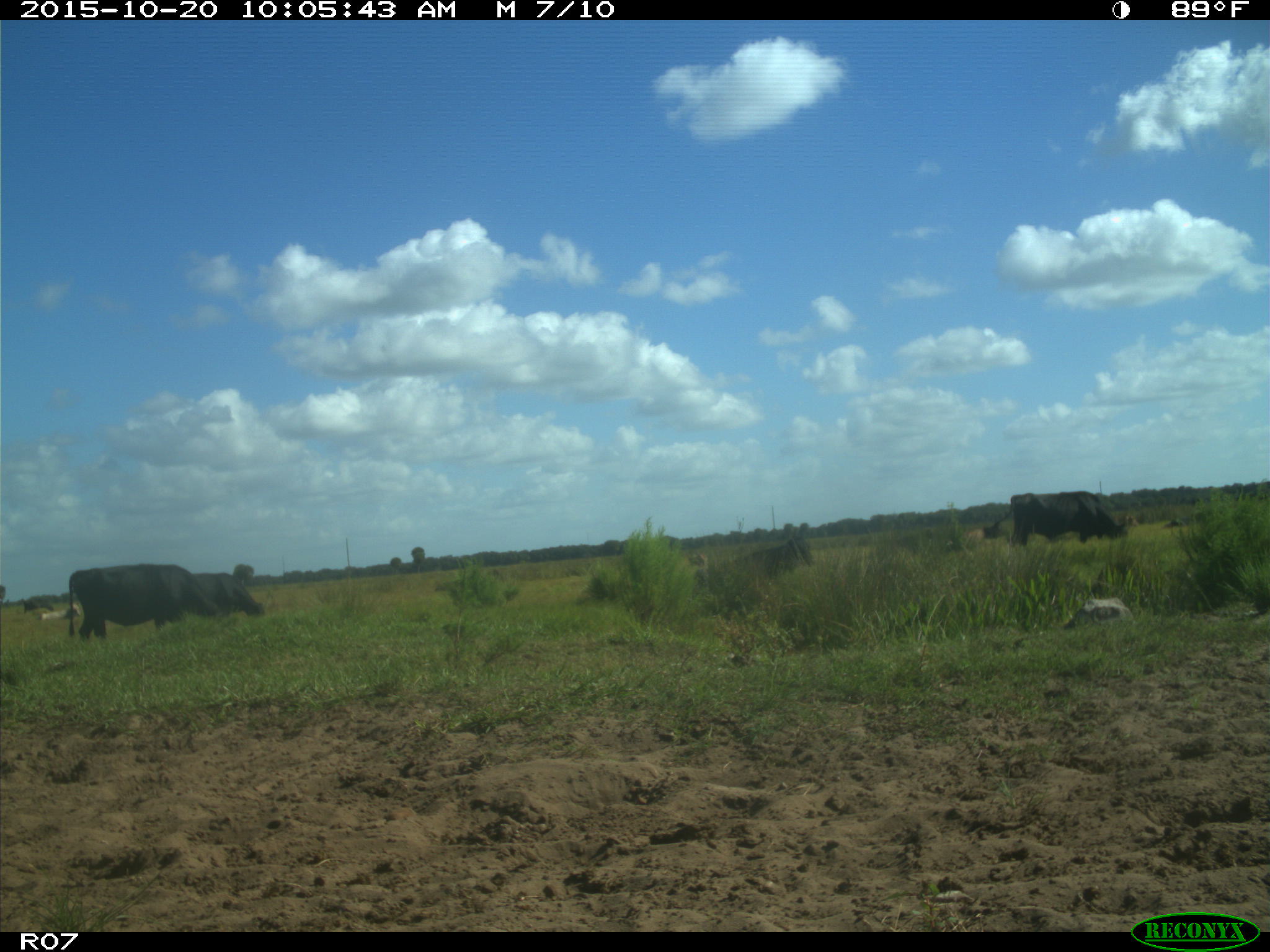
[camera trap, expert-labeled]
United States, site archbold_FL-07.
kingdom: Animalia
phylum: Chordata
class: Mammalia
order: Artiodactyla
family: Bovidae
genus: Bos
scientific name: Bos taurus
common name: domestic cow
Bos taurus (domestic cow).